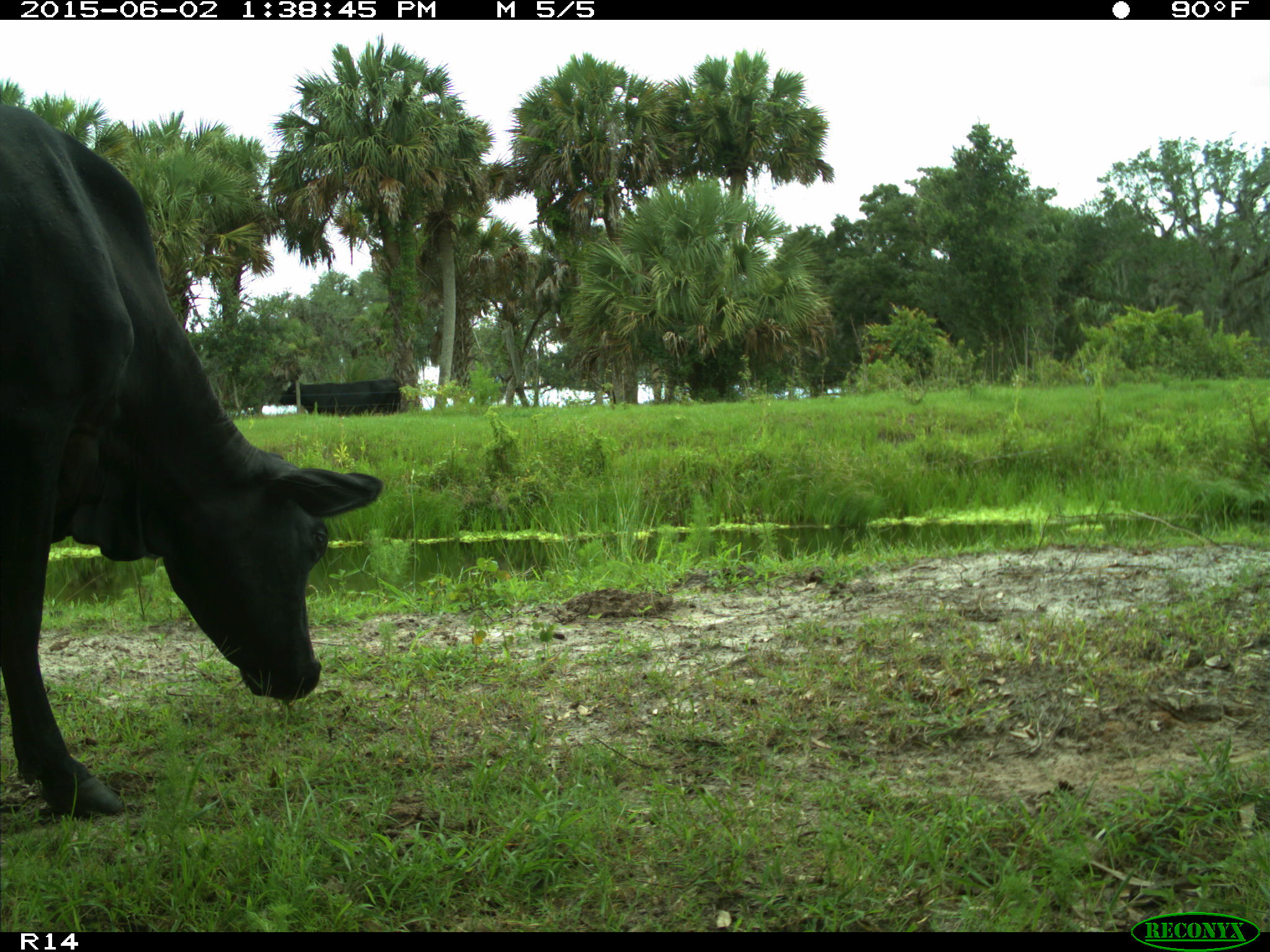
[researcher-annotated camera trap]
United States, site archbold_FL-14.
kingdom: Animalia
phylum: Chordata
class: Mammalia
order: Artiodactyla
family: Bovidae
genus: Bos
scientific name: Bos taurus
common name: domestic cow